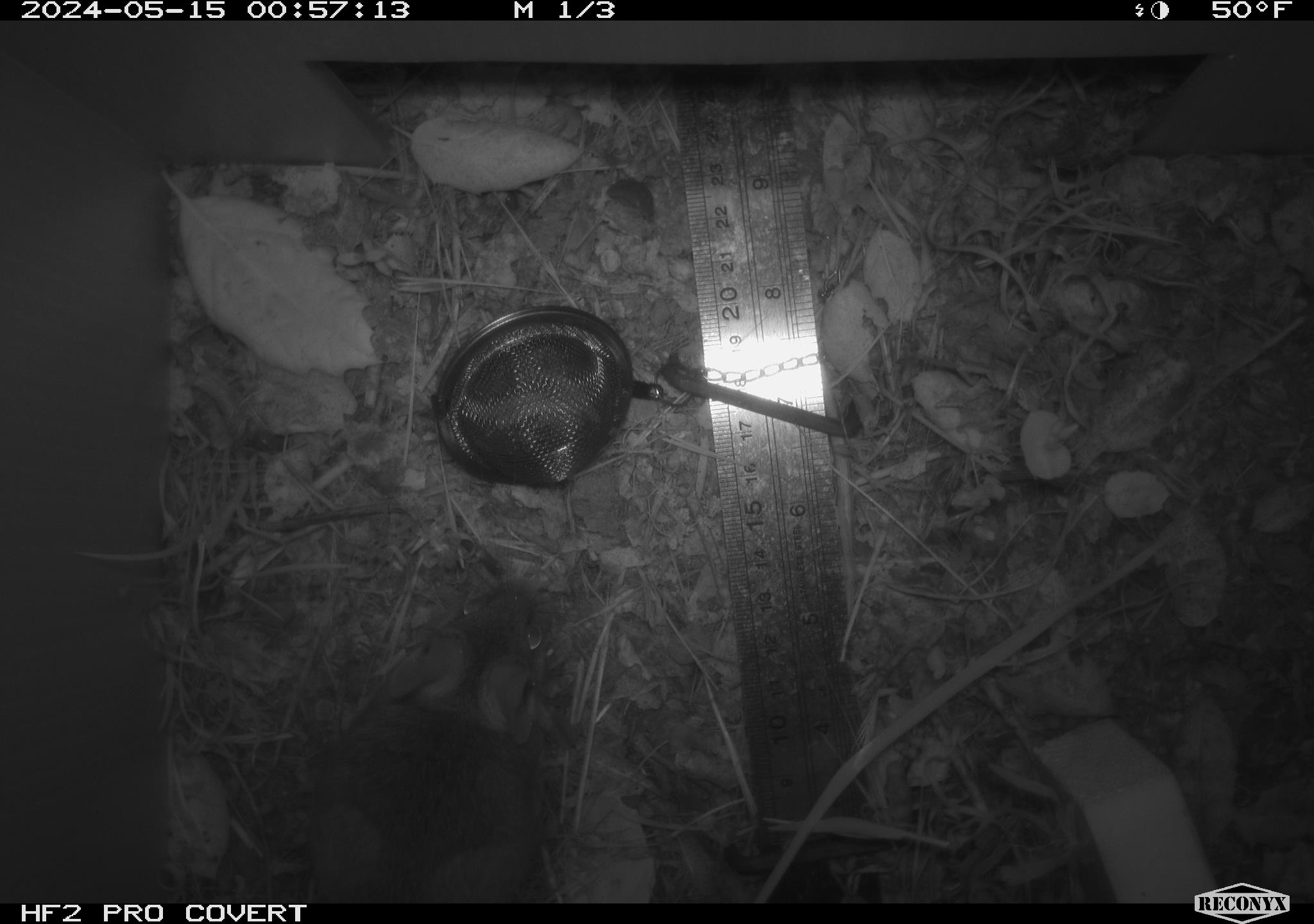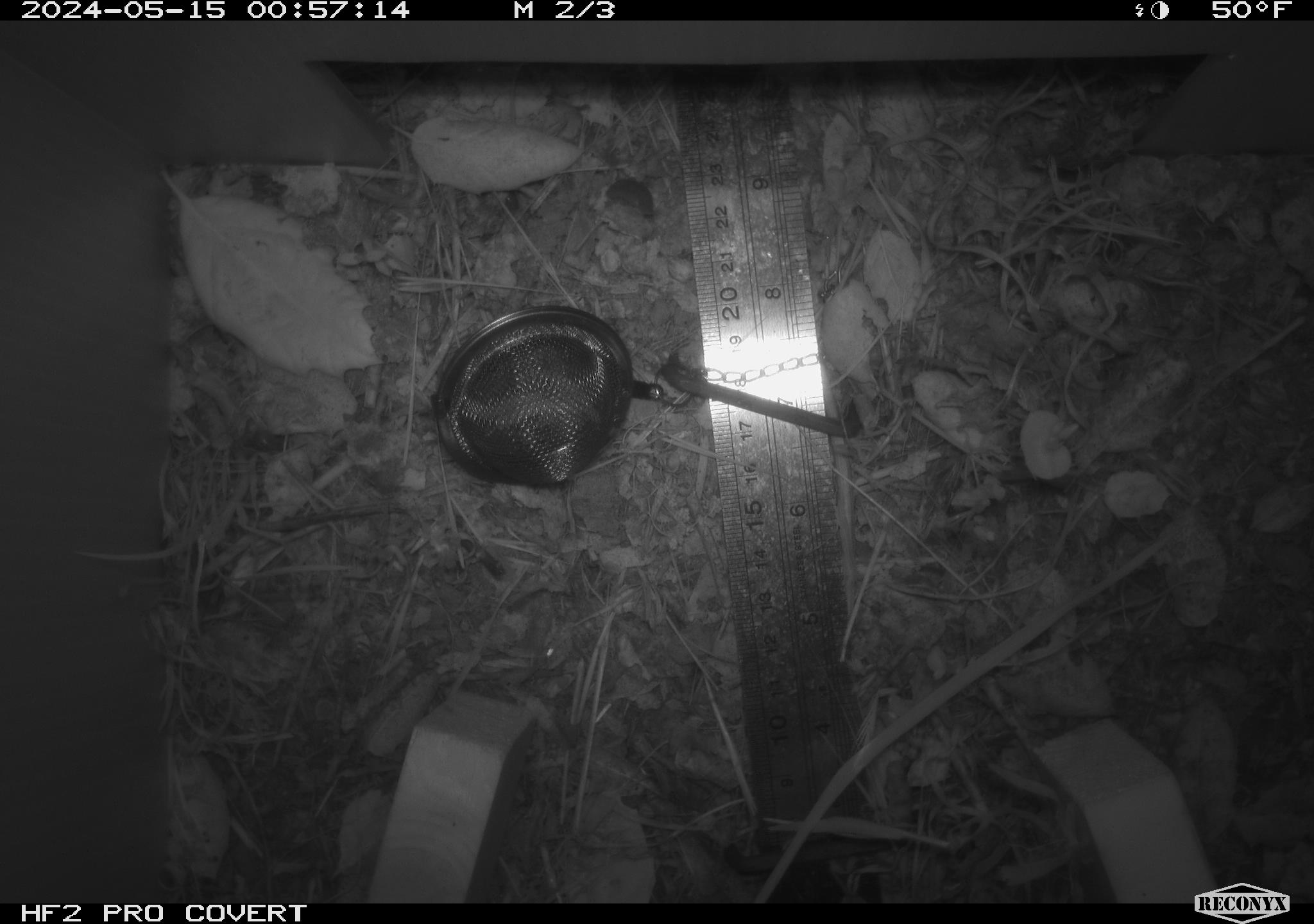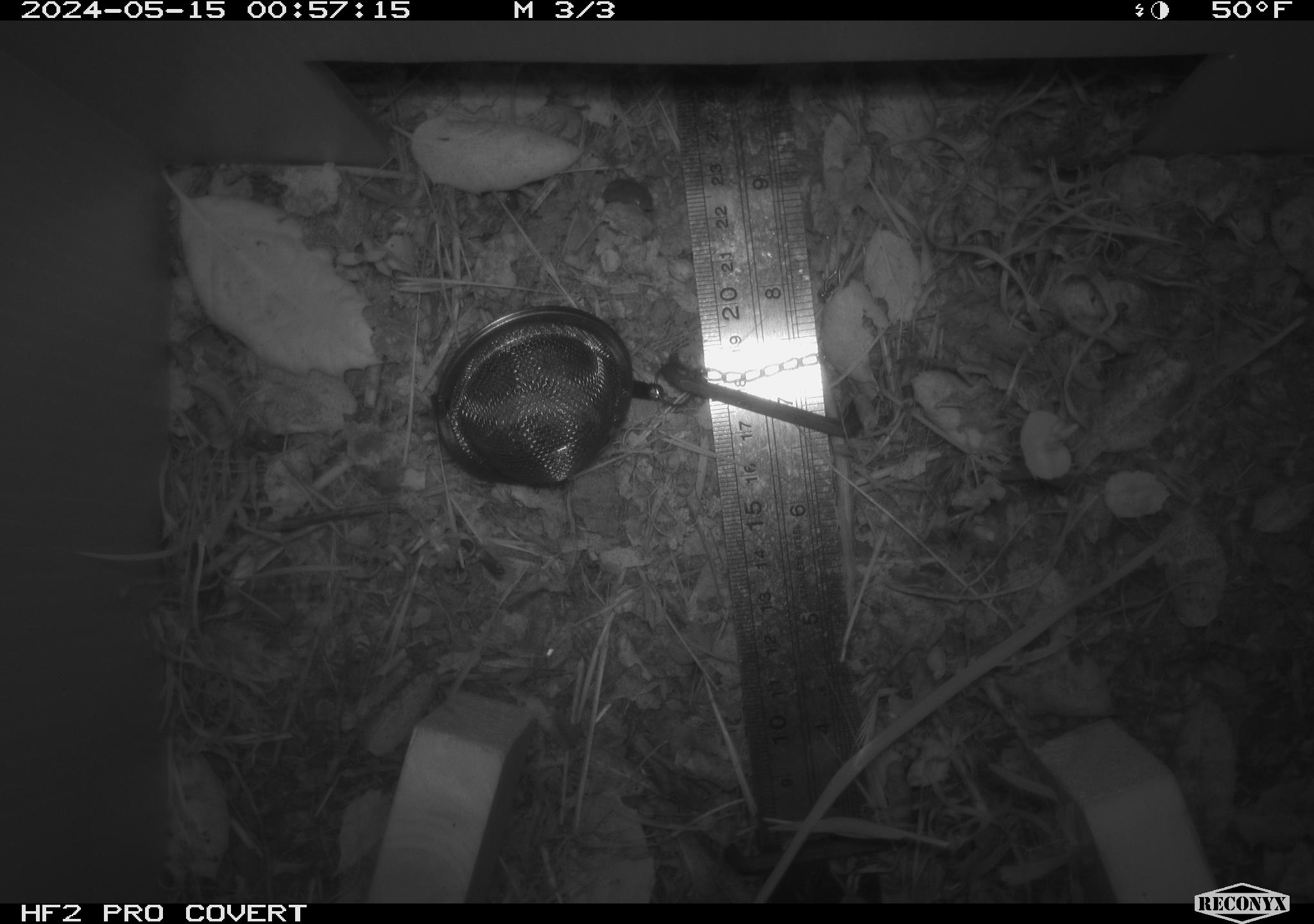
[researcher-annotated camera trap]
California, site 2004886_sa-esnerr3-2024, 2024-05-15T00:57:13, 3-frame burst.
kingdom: Animalia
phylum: Chordata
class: Mammalia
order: Rodentia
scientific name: Rodentia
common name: rodent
Rodent (Rodentia).